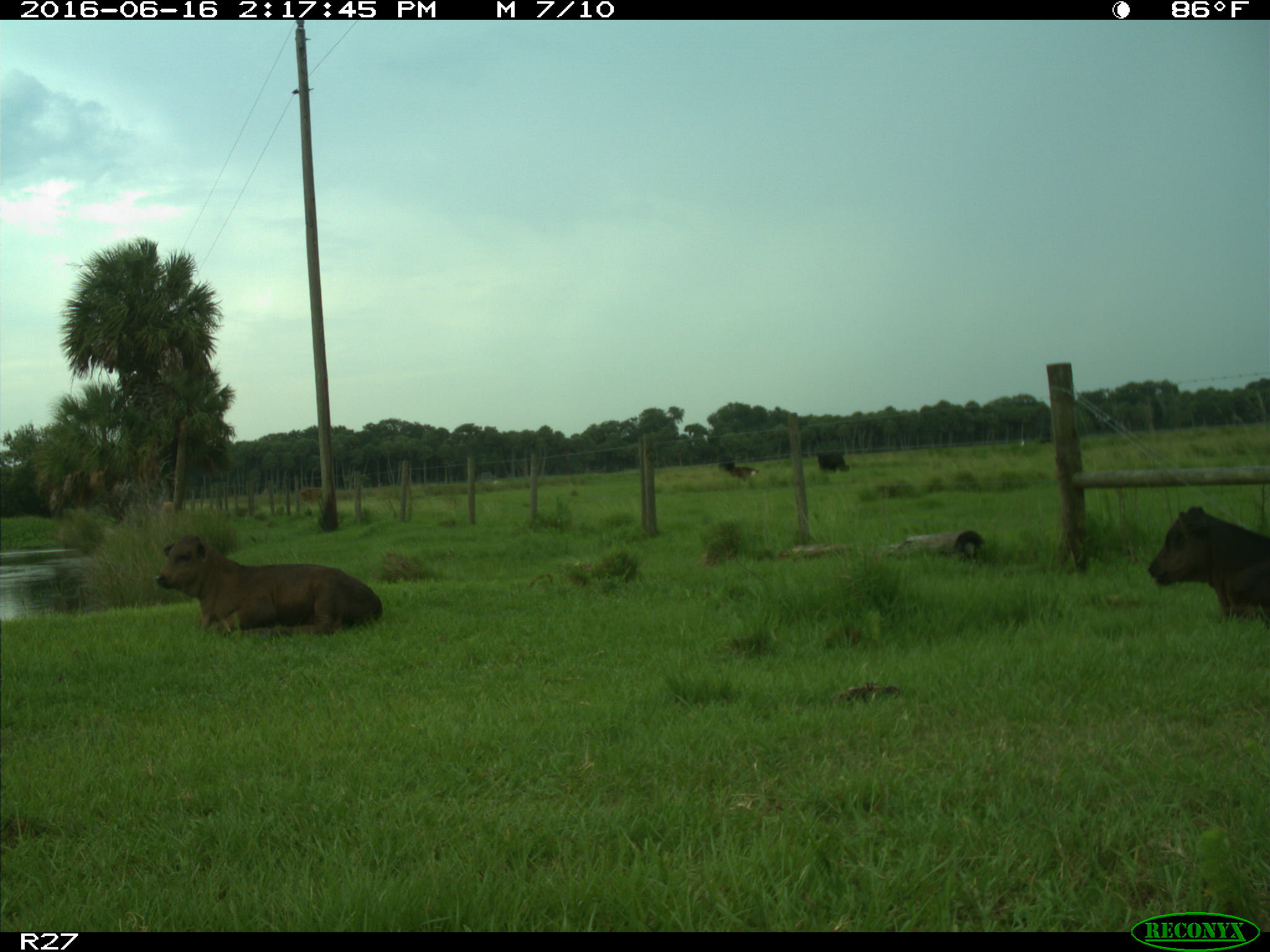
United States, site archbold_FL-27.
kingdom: Animalia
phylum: Chordata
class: Mammalia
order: Artiodactyla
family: Bovidae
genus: Bos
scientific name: Bos taurus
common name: domestic cow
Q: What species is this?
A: Bos taurus (domestic cow).